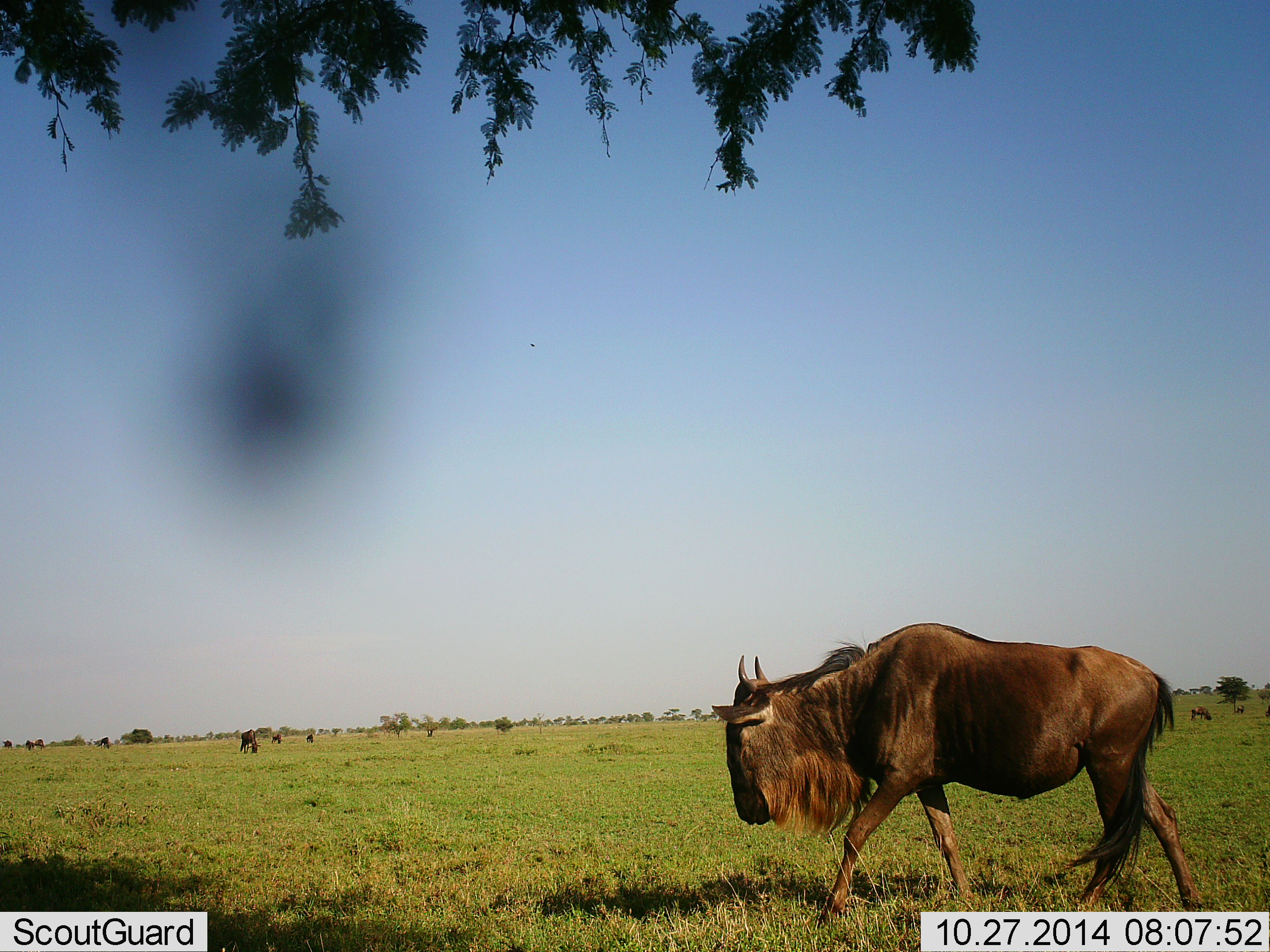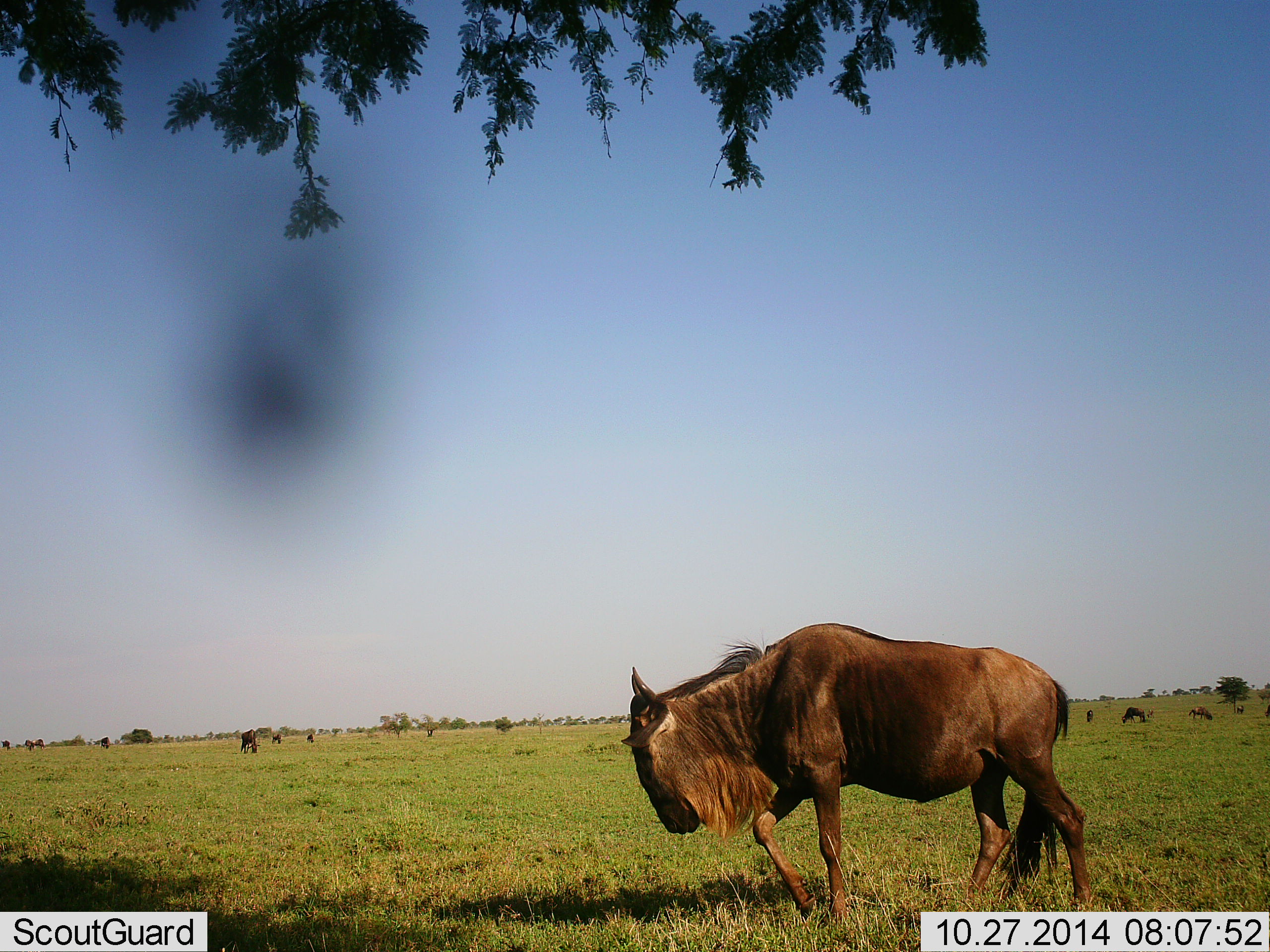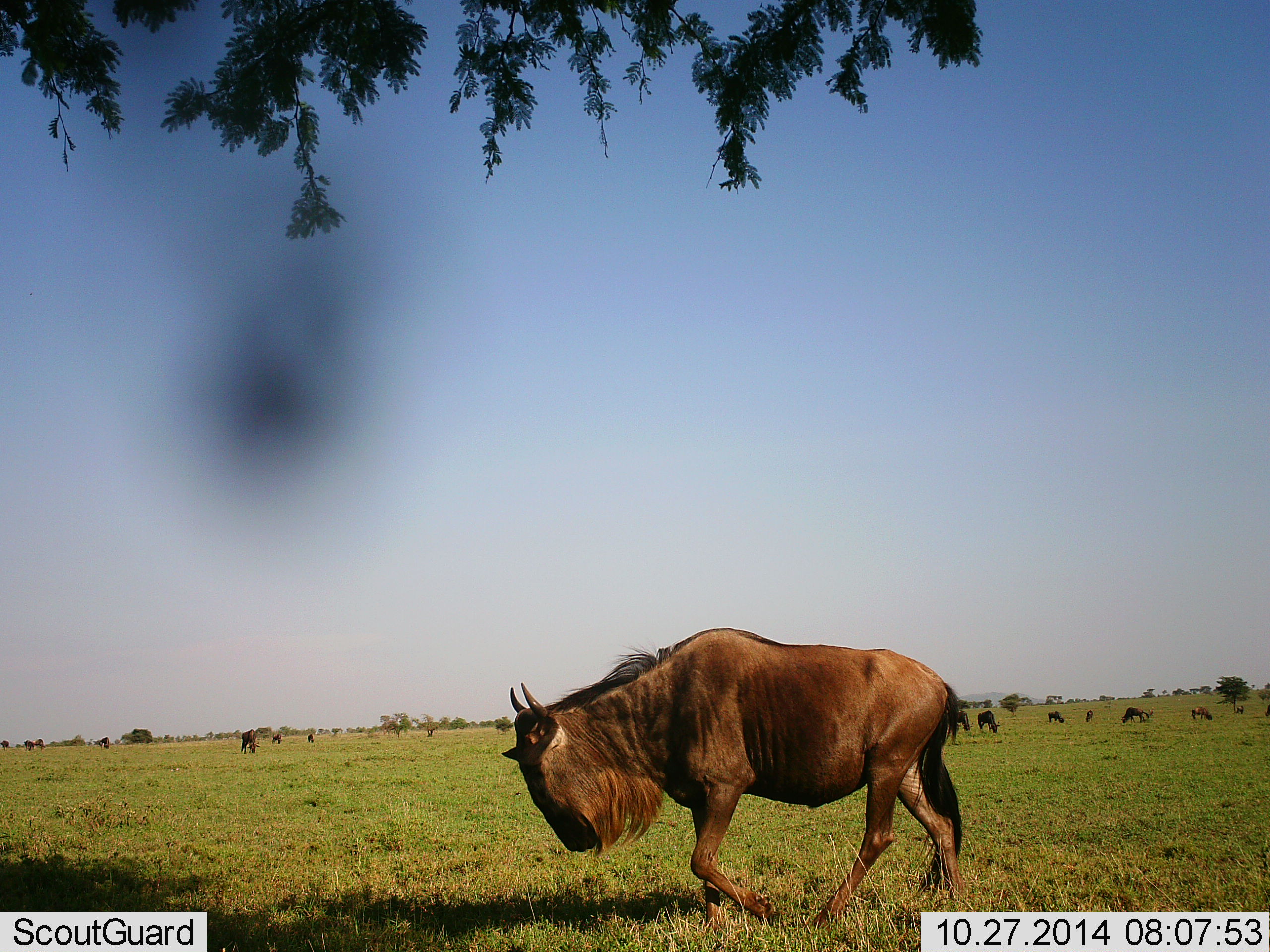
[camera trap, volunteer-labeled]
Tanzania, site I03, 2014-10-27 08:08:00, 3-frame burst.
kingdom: Animalia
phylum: Chordata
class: Mammalia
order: Artiodactyla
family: Bovidae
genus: Connochaetes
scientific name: Connochaetes taurinus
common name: blue wildebeest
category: wildebeest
Wildebeest (blue wildebeest) (Connochaetes taurinus), count 10. Behavior (volunteer vote fractions): standing 10%, resting 0%, moving 90%, interacting 0%. Young present (vote fraction): 0%. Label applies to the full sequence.